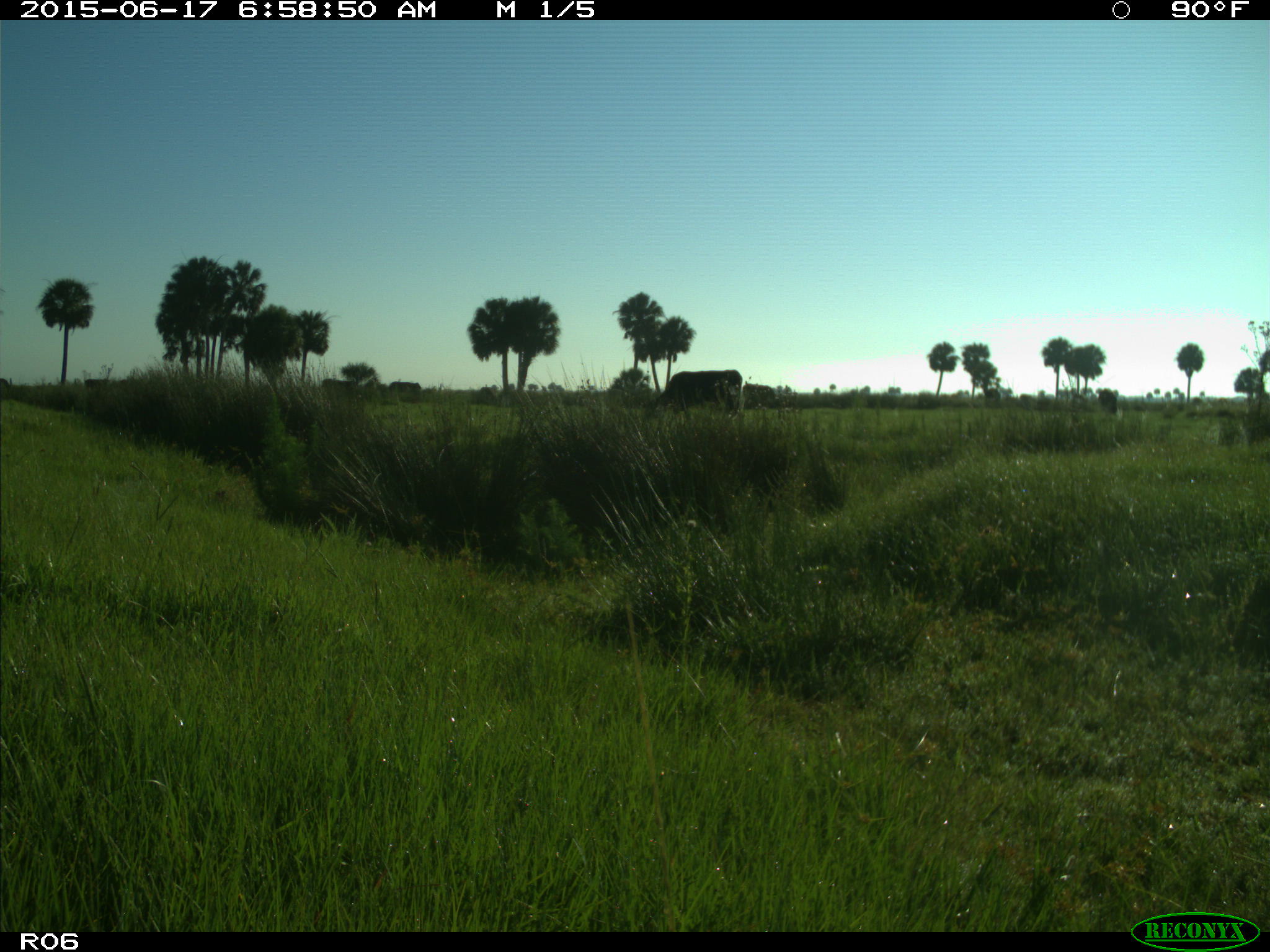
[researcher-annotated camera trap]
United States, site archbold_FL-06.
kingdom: Animalia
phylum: Chordata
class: Mammalia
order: Artiodactyla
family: Bovidae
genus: Bos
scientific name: Bos taurus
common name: domestic cow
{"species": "Bos taurus (domestic cow)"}